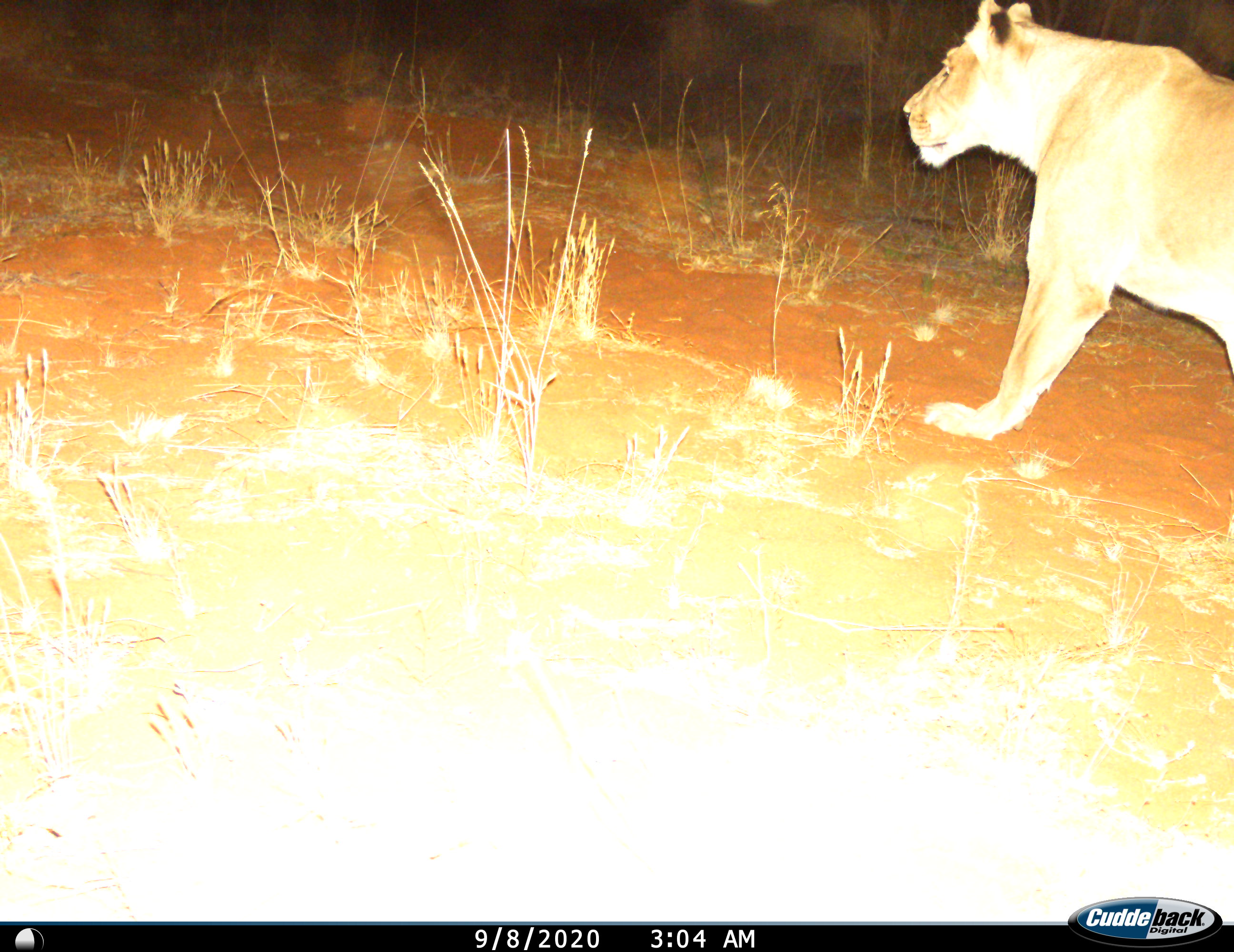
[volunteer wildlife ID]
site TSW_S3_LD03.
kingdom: Animalia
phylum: Chordata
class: Mammalia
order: Carnivora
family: Felidae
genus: Panthera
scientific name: Panthera leo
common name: lion female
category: lionfemale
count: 1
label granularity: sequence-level